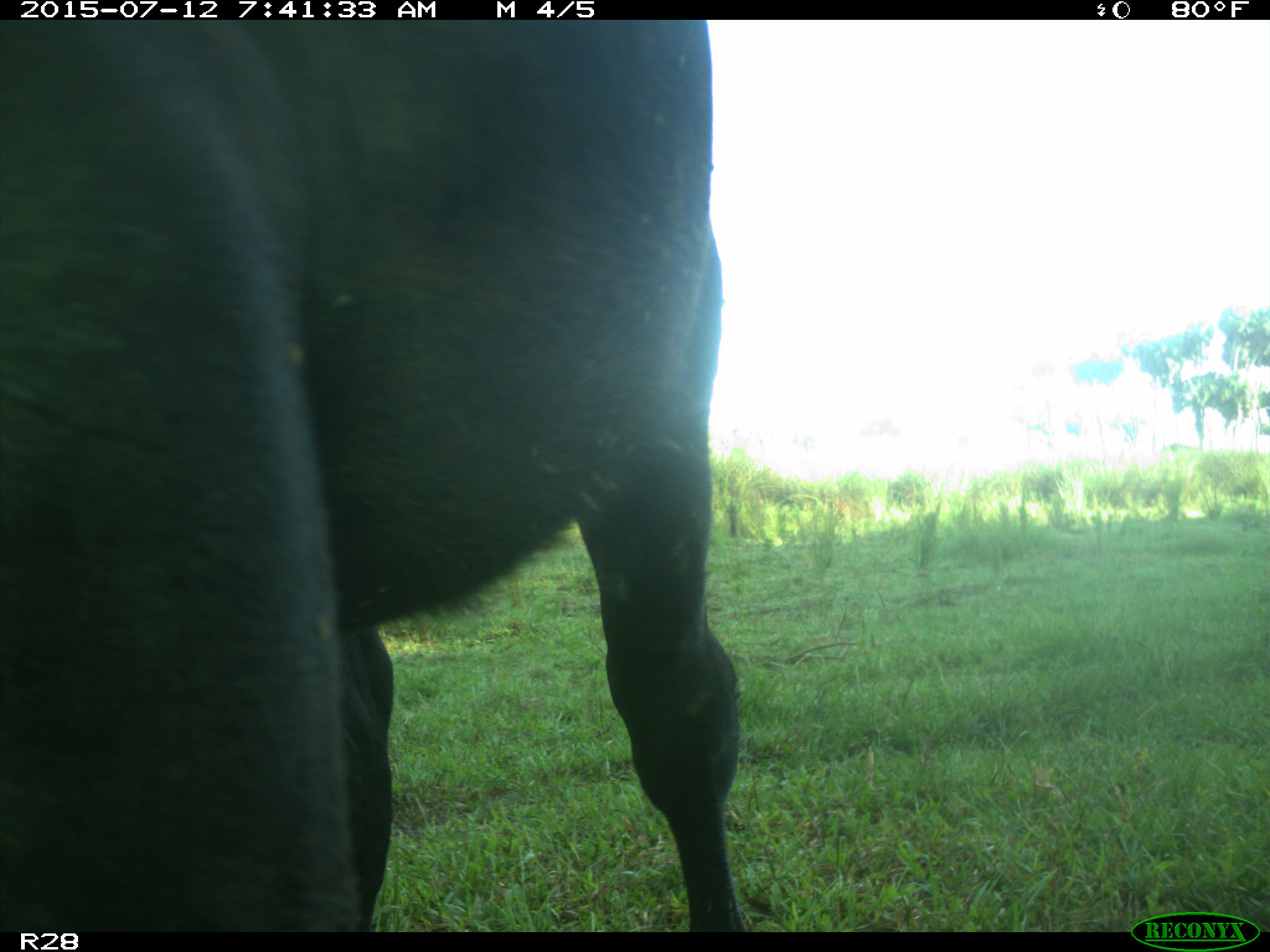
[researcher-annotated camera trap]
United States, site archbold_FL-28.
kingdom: Animalia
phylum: Chordata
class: Mammalia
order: Artiodactyla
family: Bovidae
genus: Bos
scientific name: Bos taurus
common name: domestic cow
Bos taurus (domestic cow).